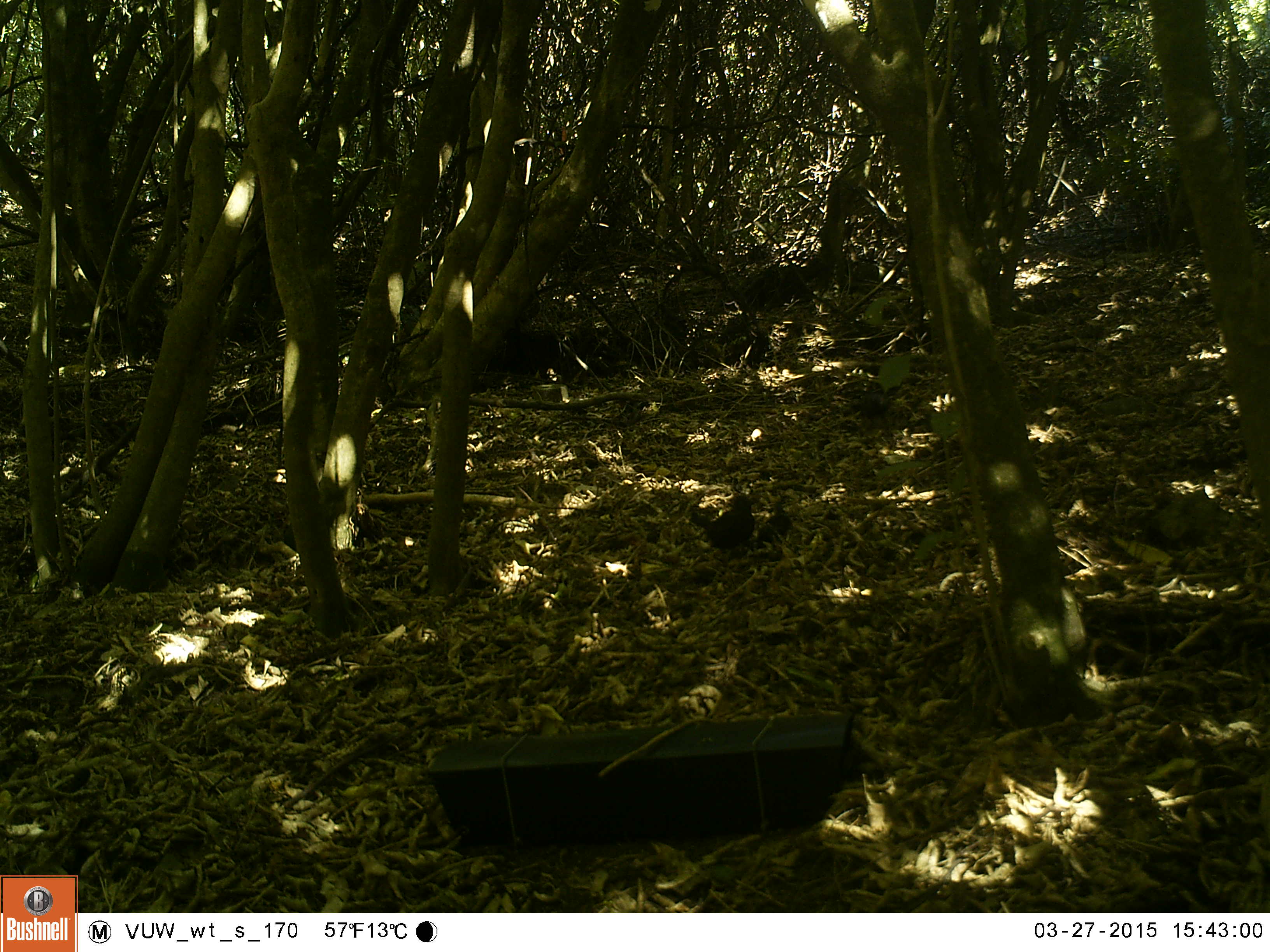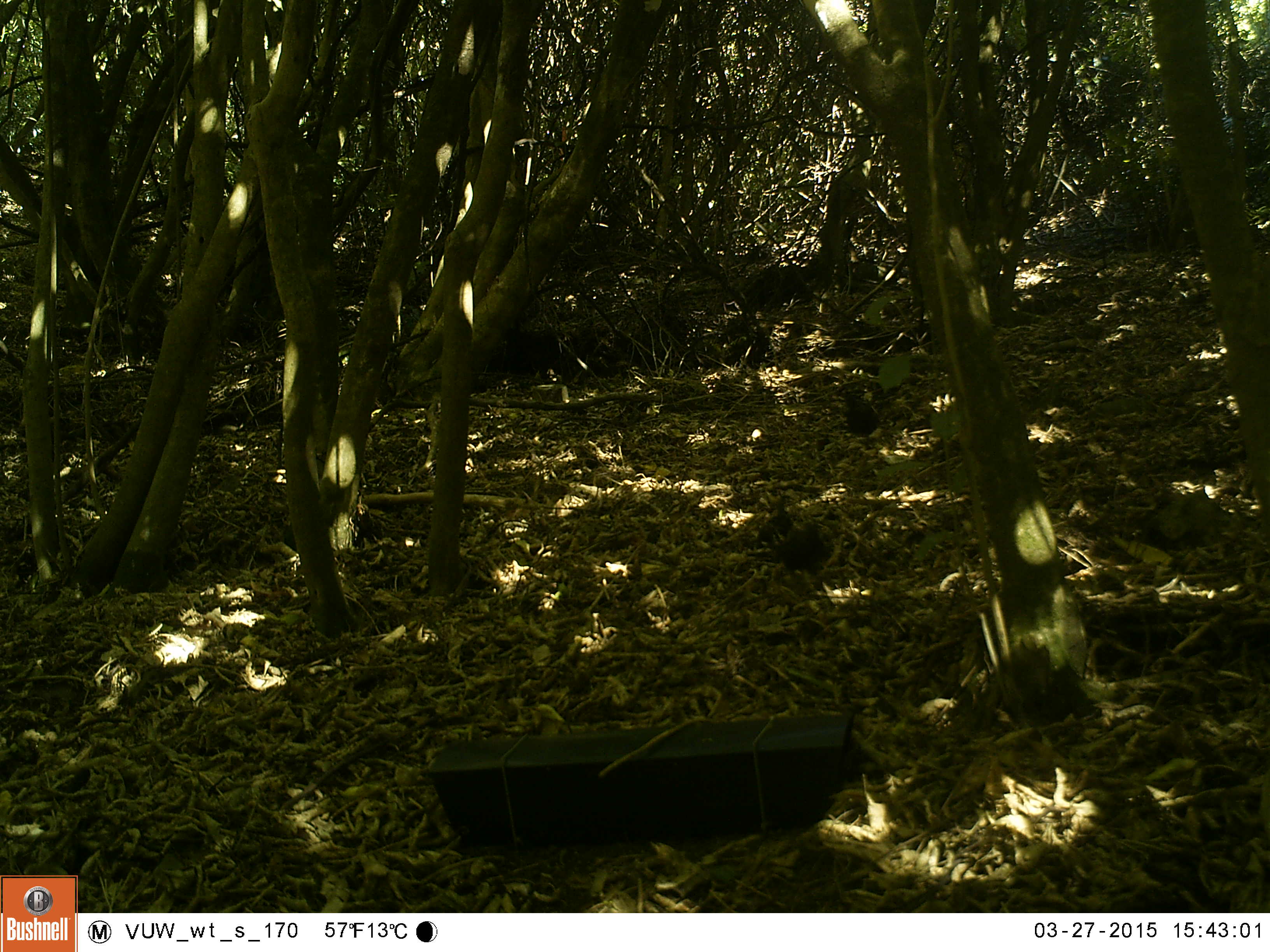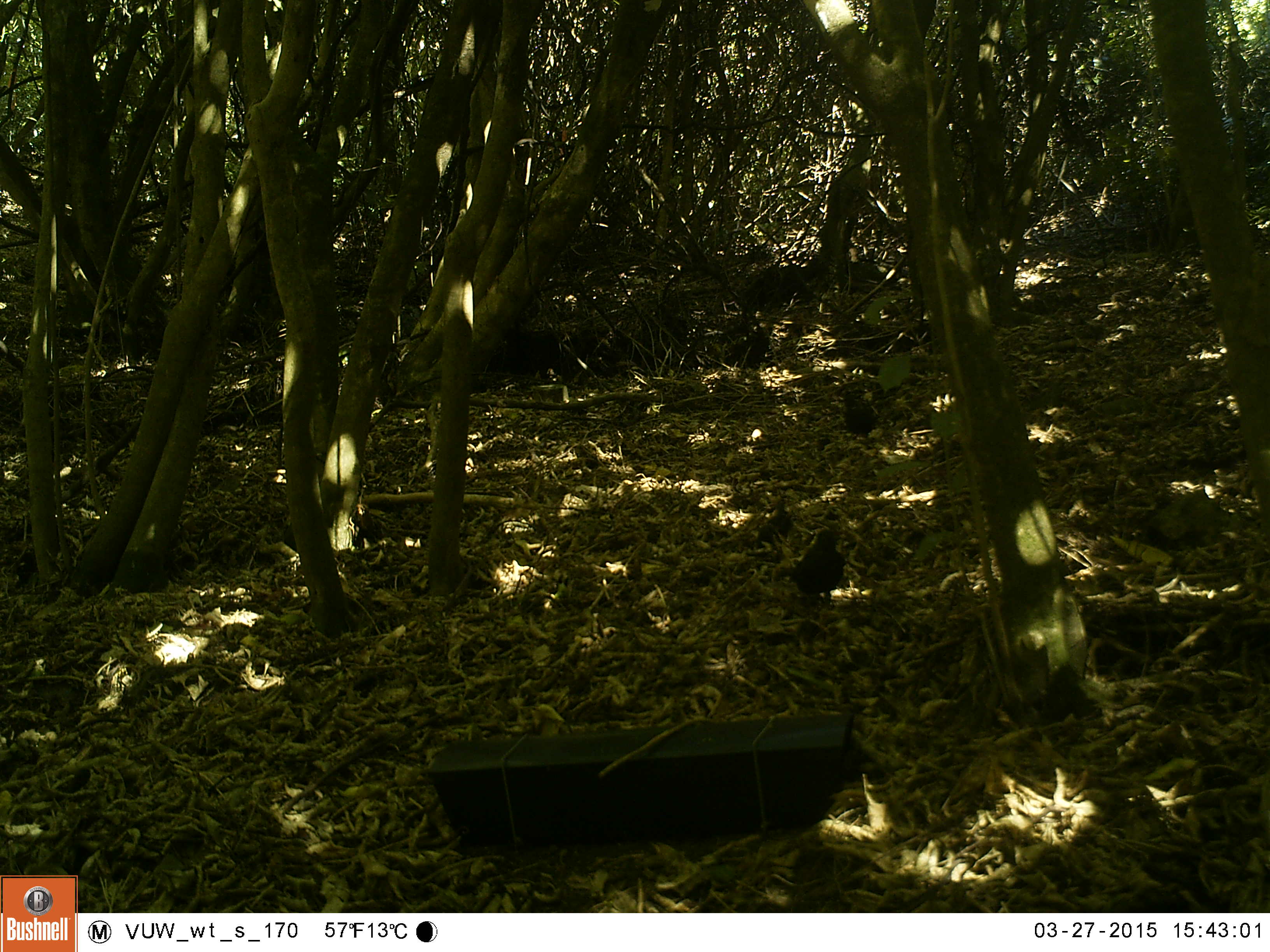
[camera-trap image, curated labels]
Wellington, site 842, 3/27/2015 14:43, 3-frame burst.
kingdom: Animalia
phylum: Chordata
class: Aves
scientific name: Aves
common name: bird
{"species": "bird (Aves)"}